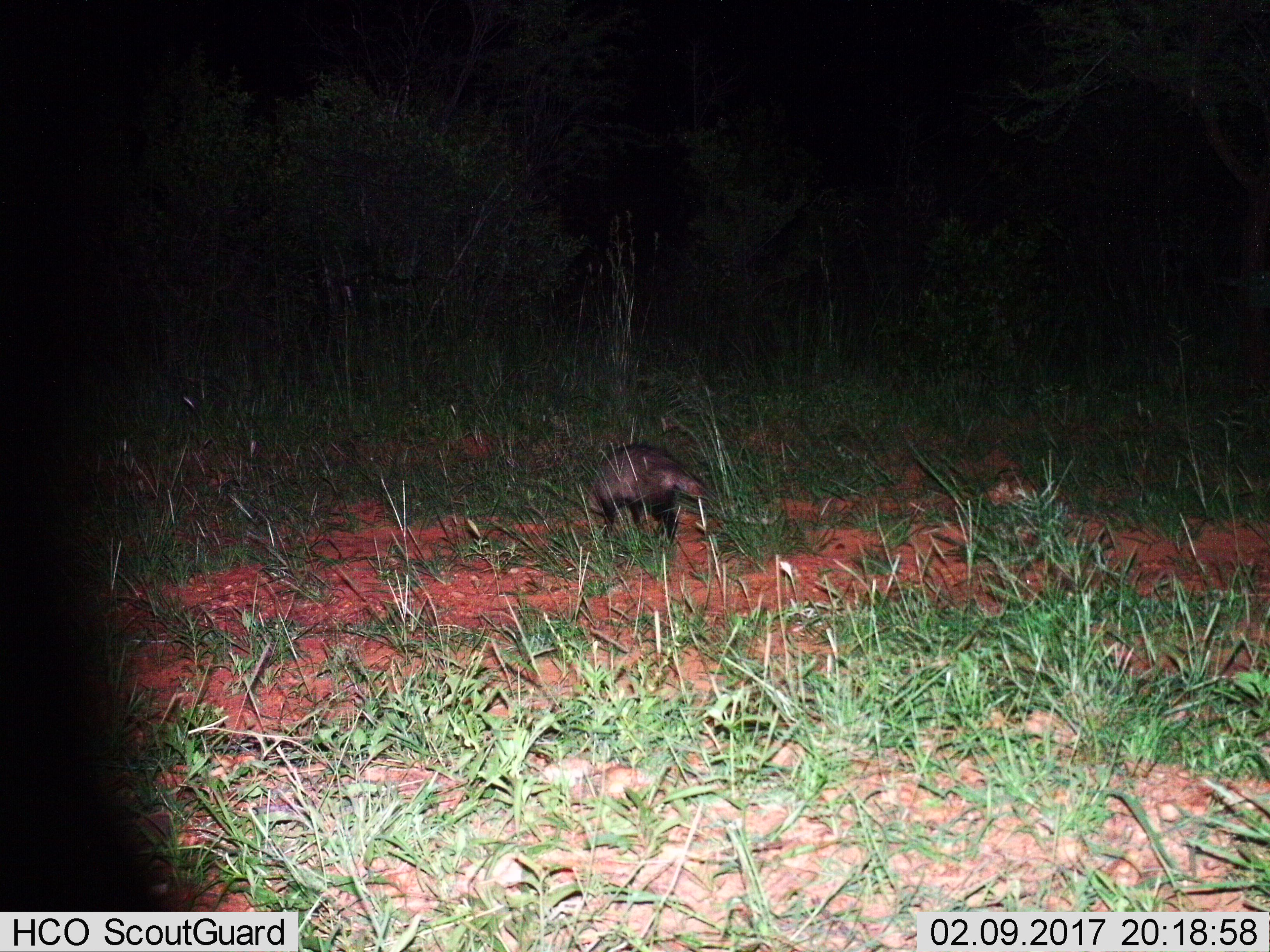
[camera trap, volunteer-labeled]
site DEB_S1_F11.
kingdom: Animalia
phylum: Chordata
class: Mammalia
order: Carnivora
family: Herpestidae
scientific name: Herpestidae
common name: mongoose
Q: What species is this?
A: Mongoose (Herpestidae).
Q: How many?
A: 1.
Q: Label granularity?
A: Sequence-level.